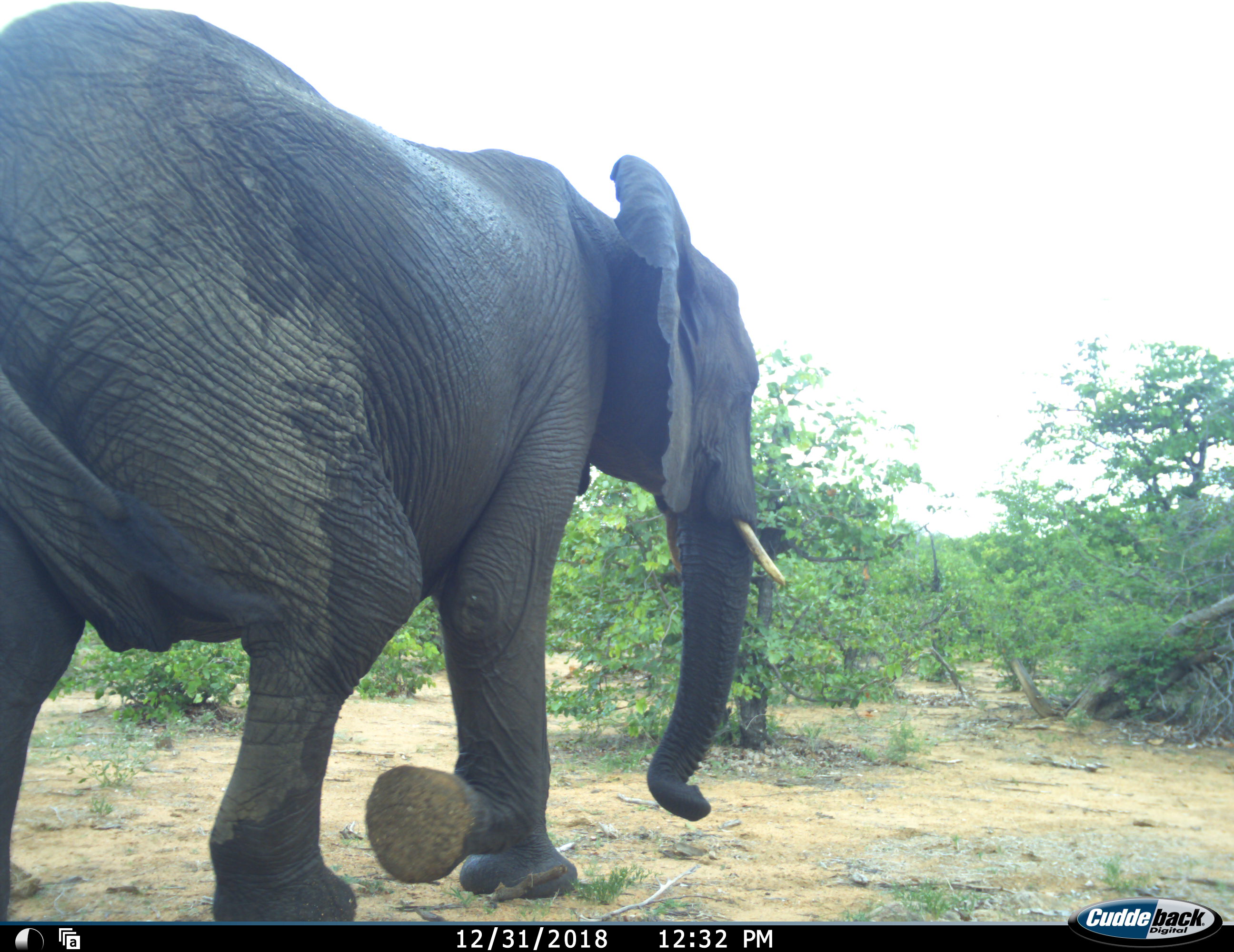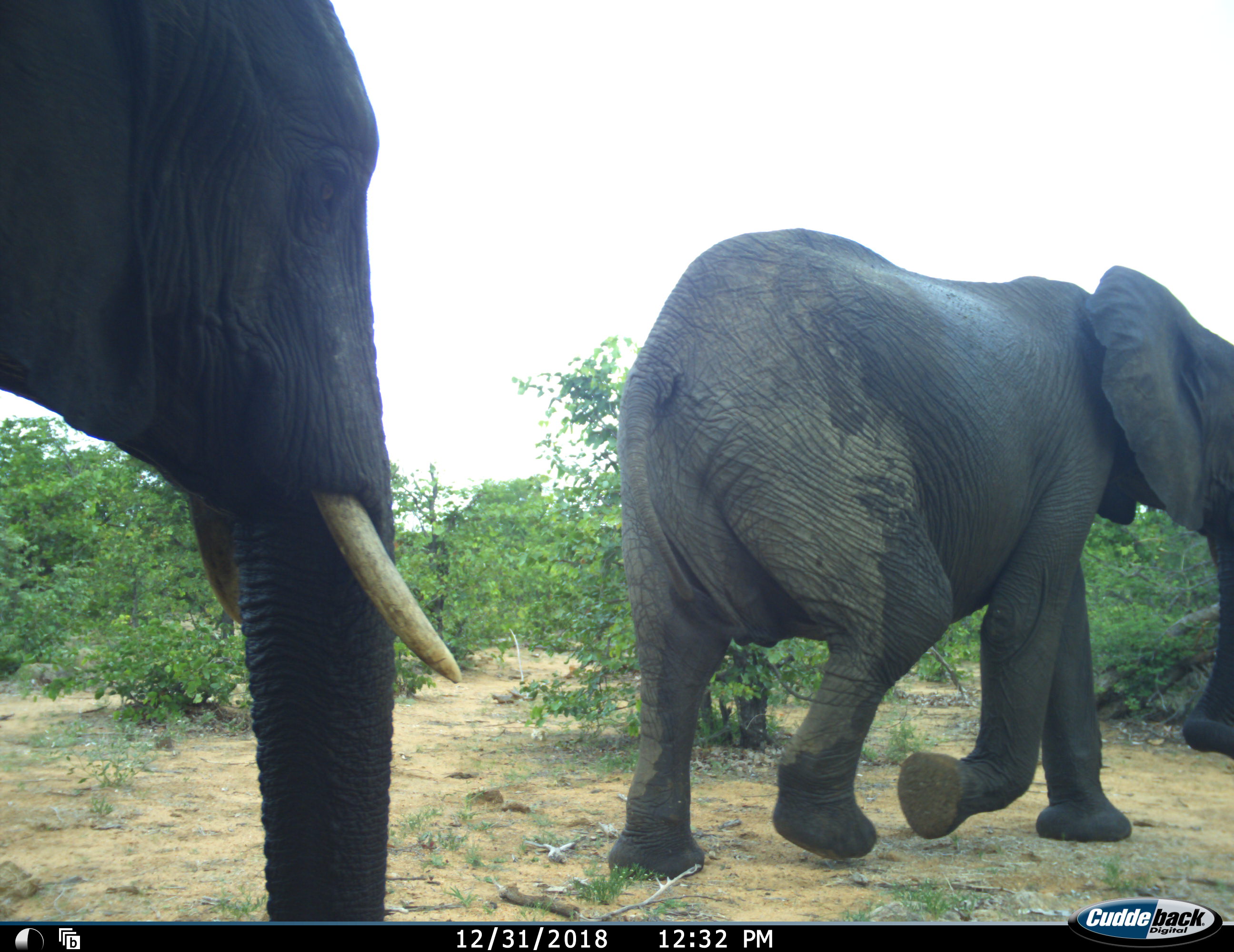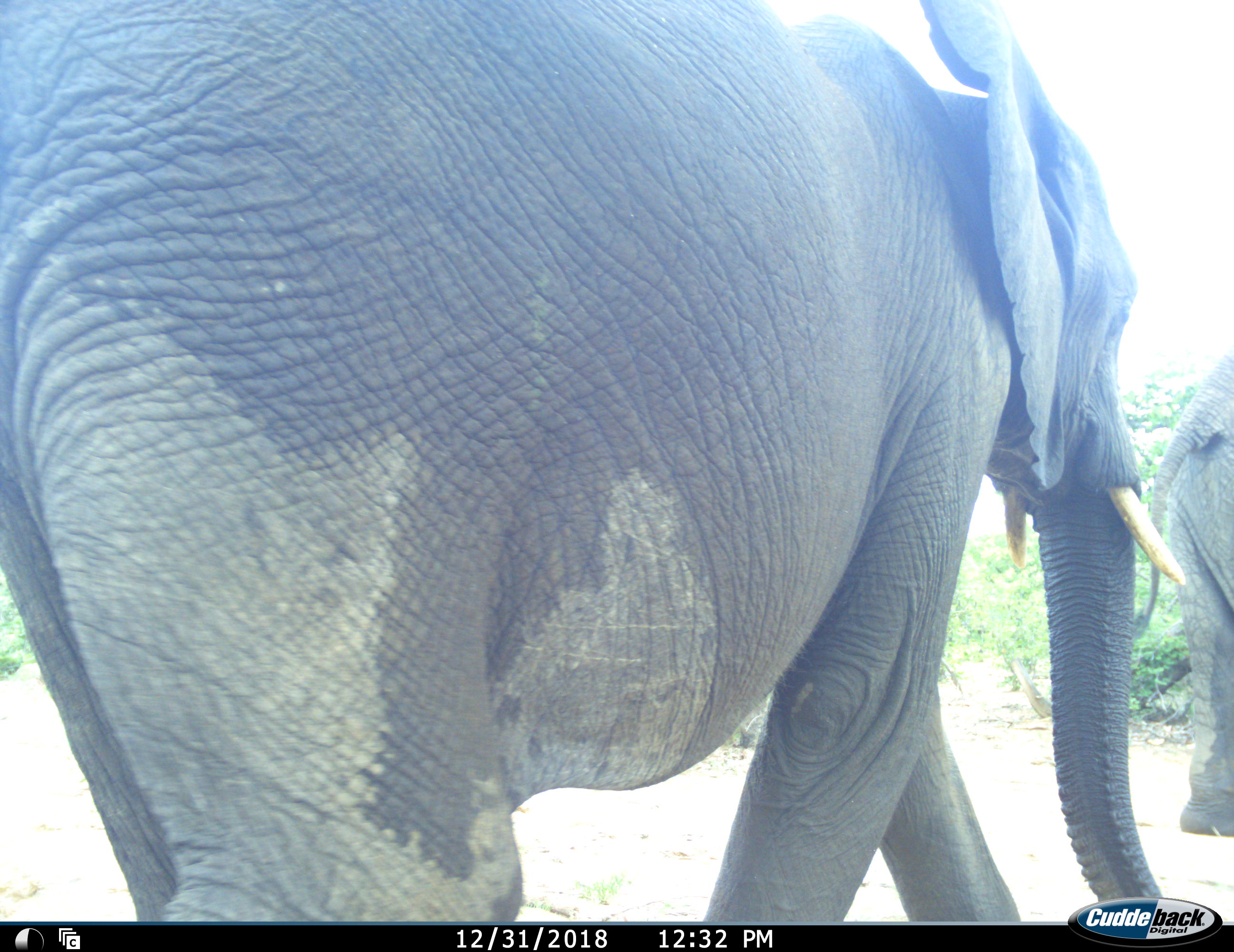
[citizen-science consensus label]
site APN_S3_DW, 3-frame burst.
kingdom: Animalia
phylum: Chordata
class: Mammalia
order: Proboscidea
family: Elephantidae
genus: Loxodonta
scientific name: Loxodonta africana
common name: african bush elephant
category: elephant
Elephant (african bush elephant) (Loxodonta africana), count 2. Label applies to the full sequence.